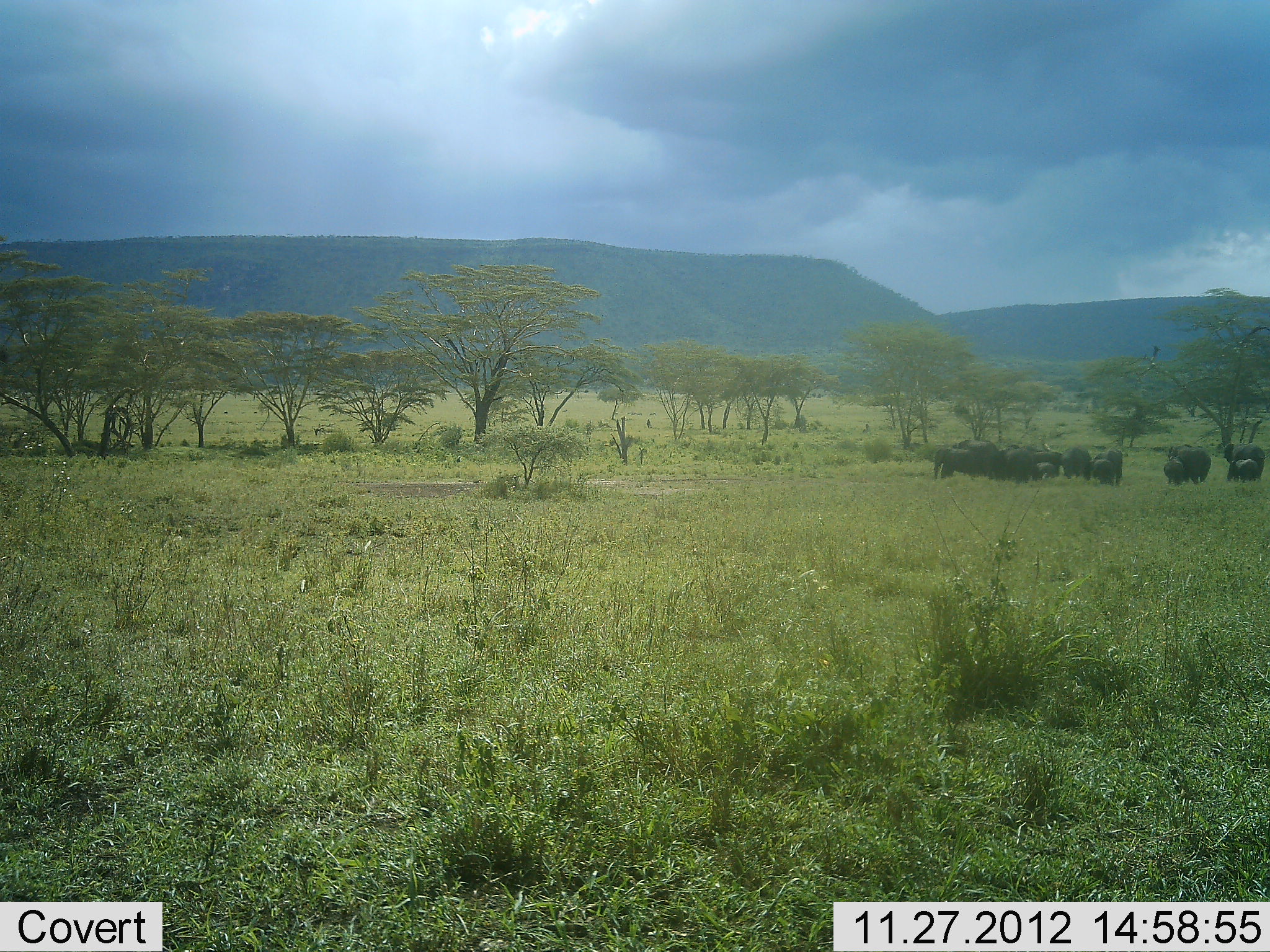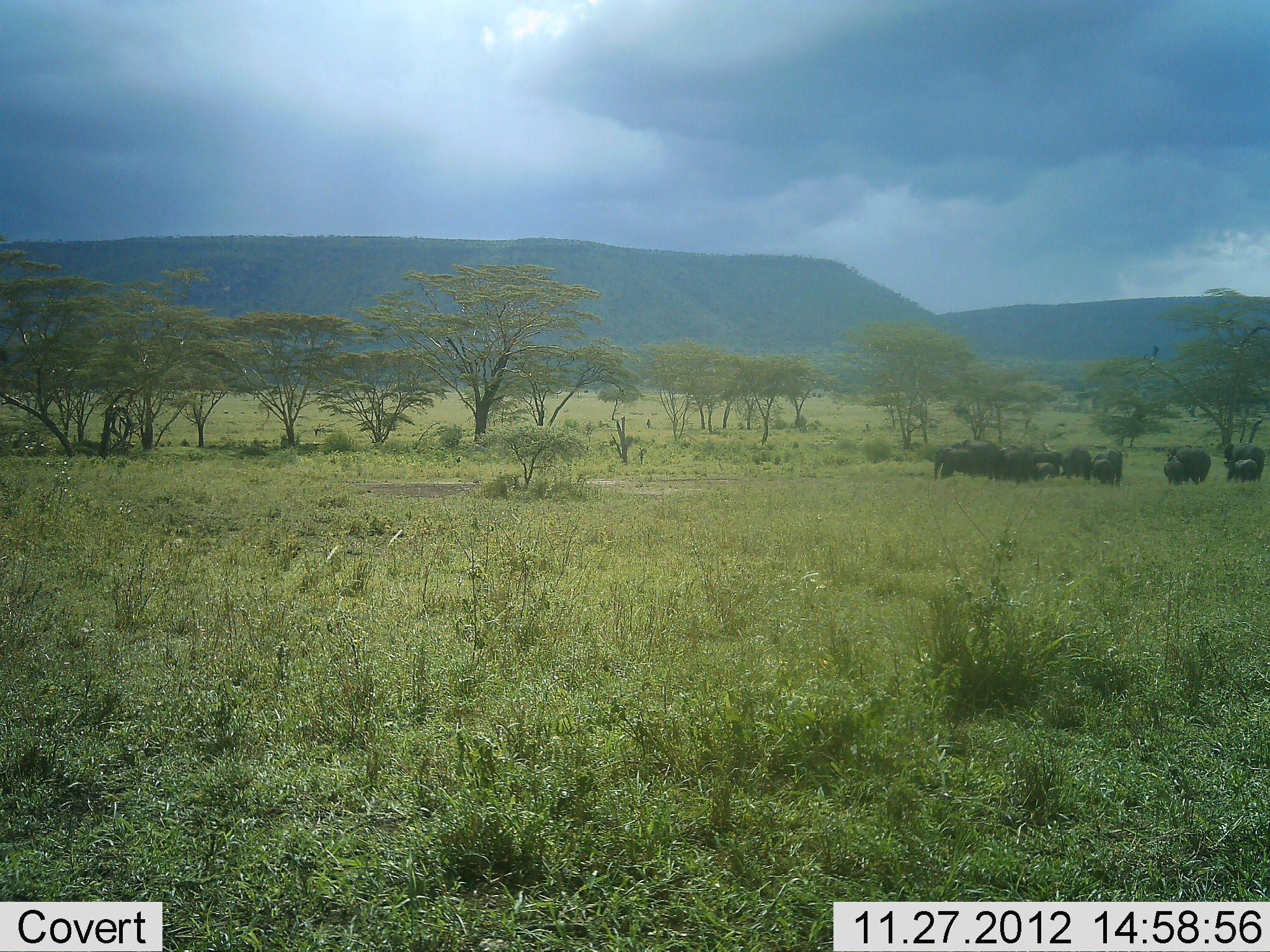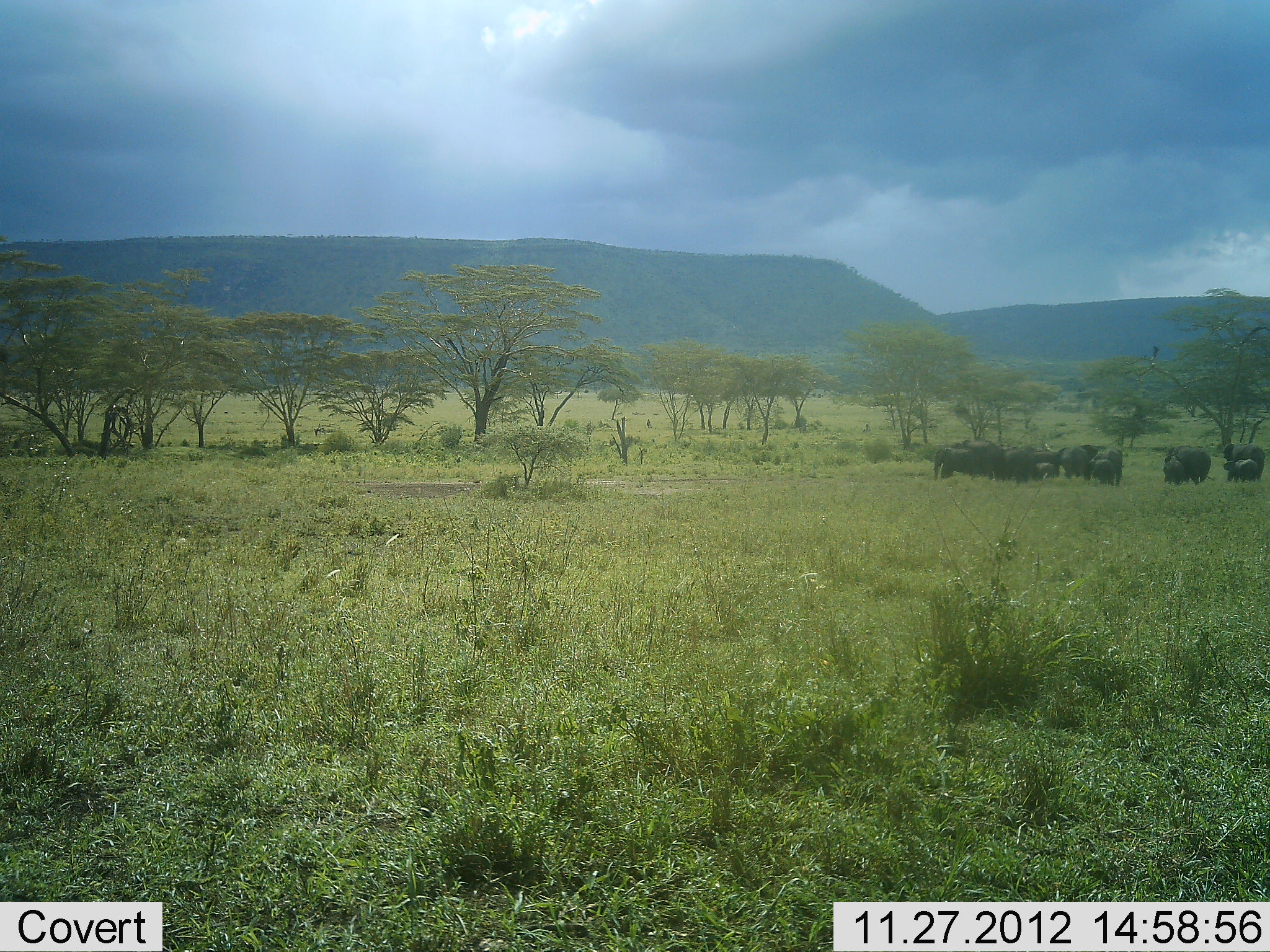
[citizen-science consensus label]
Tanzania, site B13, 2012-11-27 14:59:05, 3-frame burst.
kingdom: Animalia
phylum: Chordata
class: Mammalia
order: Artiodactyla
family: Bovidae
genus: Syncerus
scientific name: Syncerus caffer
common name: cape buffalo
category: buffalo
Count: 11-50.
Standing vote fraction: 64%.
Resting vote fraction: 18%.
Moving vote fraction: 9%.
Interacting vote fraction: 0%.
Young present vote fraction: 27%.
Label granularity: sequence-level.